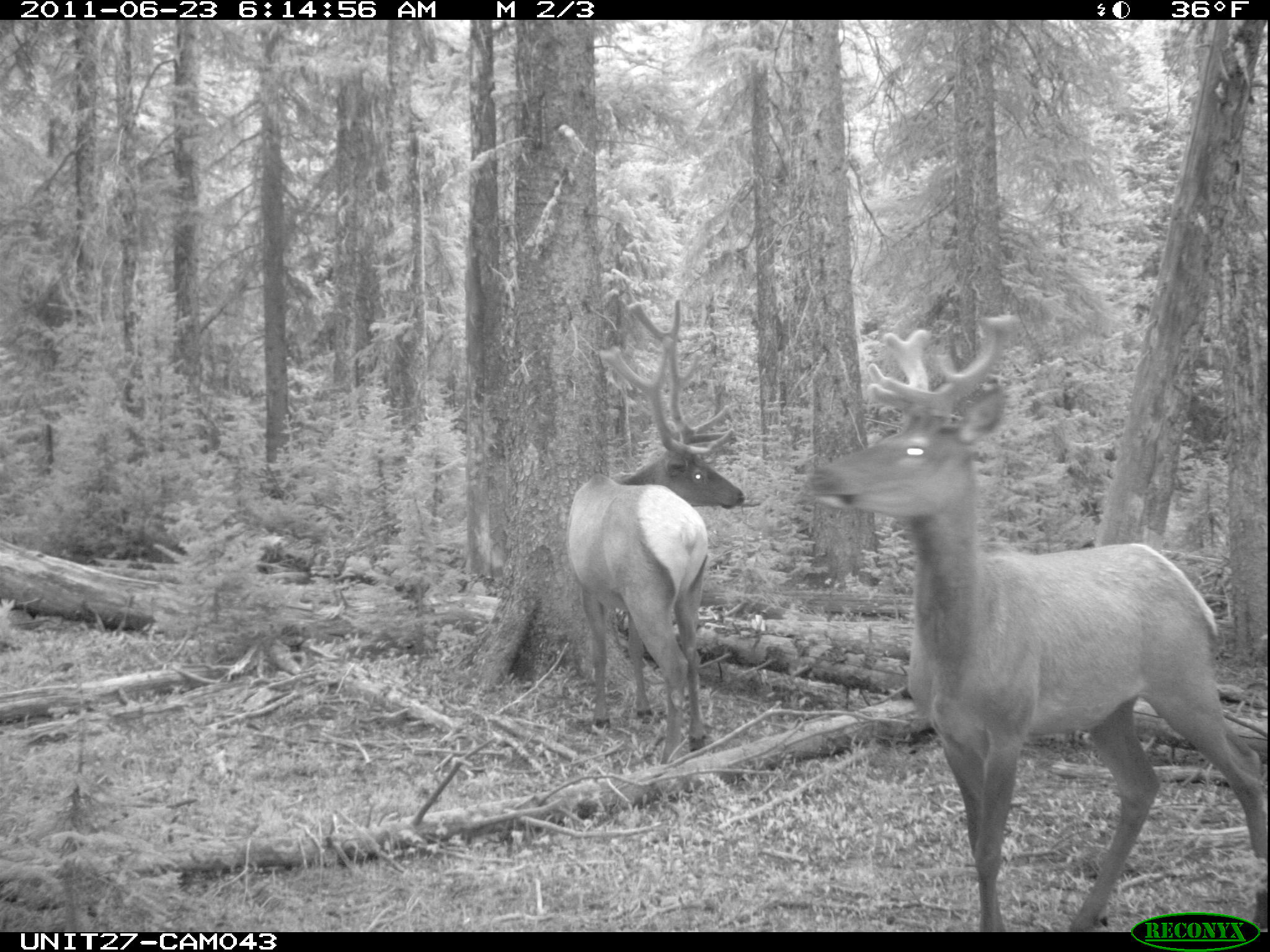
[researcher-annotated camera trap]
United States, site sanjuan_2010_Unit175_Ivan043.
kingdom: Animalia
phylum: Chordata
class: Mammalia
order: Artiodactyla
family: Cervidae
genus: Cervus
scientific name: Cervus elaphus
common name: red deer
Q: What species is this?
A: Cervus elaphus (red deer).